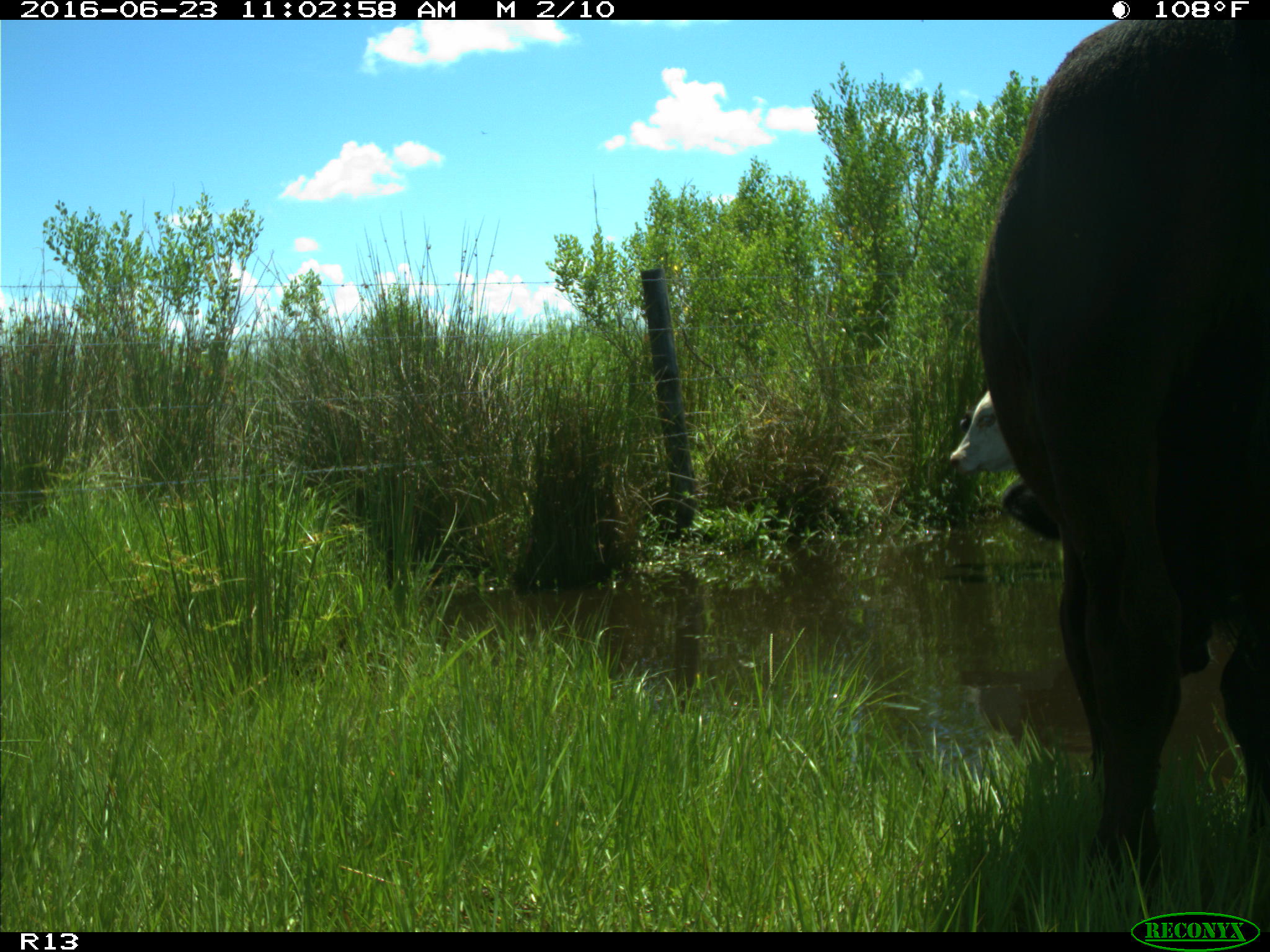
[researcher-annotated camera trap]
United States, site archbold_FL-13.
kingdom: Animalia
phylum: Chordata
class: Mammalia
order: Artiodactyla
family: Bovidae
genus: Bos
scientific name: Bos taurus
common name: domestic cow